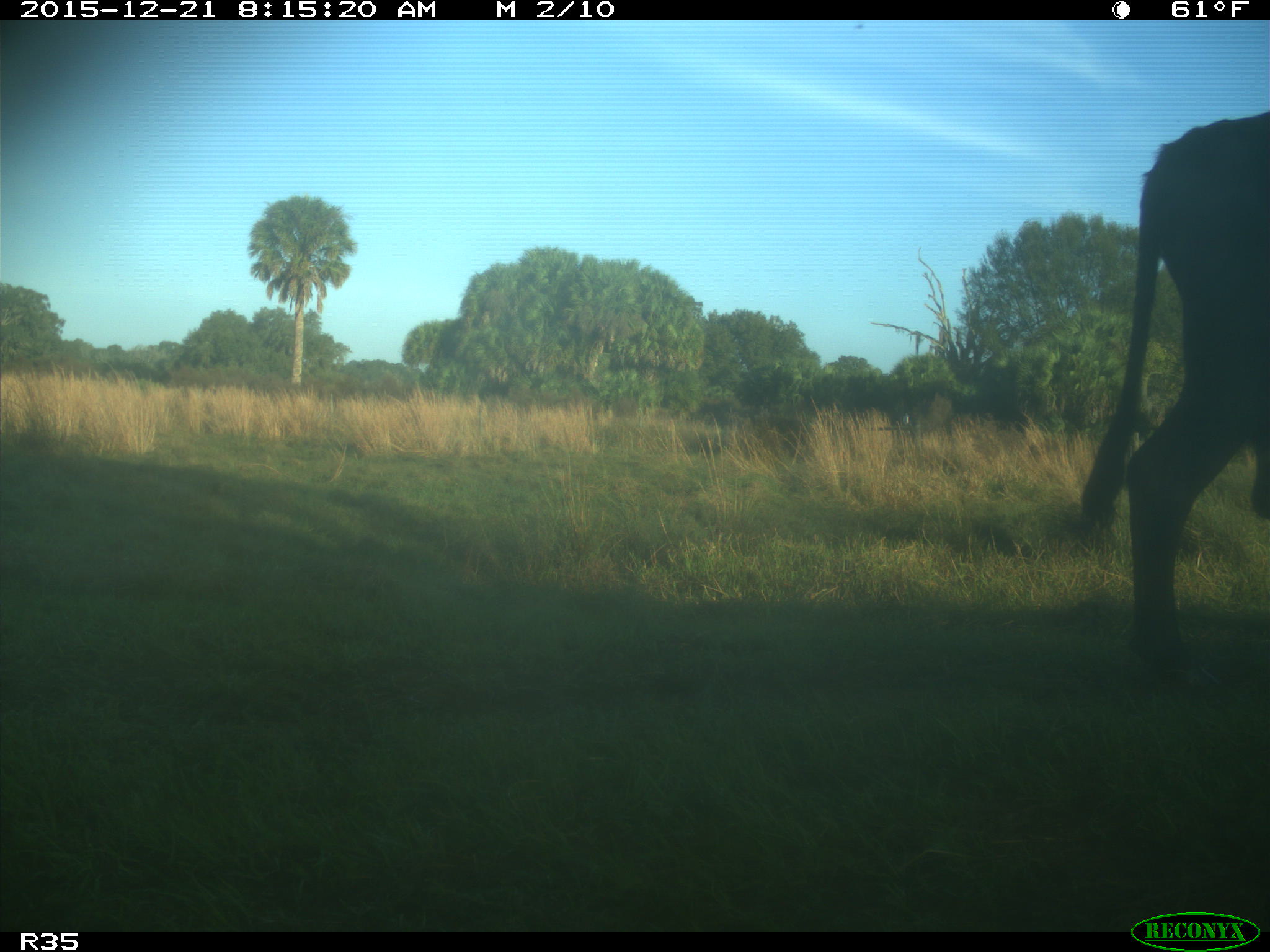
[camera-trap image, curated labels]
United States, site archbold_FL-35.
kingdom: Animalia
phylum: Chordata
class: Mammalia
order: Artiodactyla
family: Bovidae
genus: Bos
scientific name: Bos taurus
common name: domestic cow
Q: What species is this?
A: Bos taurus (domestic cow).